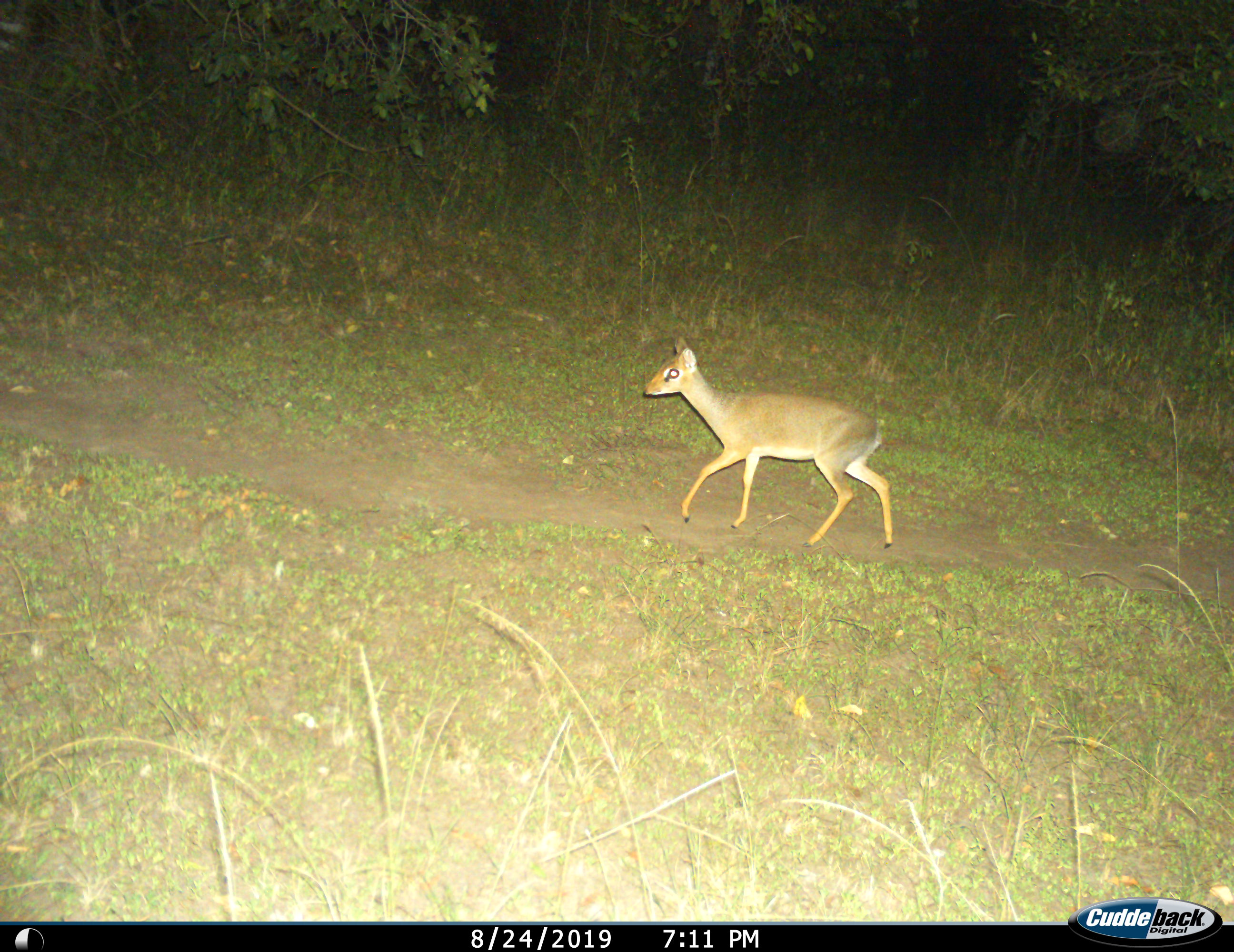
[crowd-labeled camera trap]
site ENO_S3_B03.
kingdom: Animalia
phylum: Chordata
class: Mammalia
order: Artiodactyla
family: Bovidae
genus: Madoqua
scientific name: Madoqua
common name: dik-dik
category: dikdik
Dikdik (dik-dik) (Madoqua), count 1. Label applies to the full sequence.